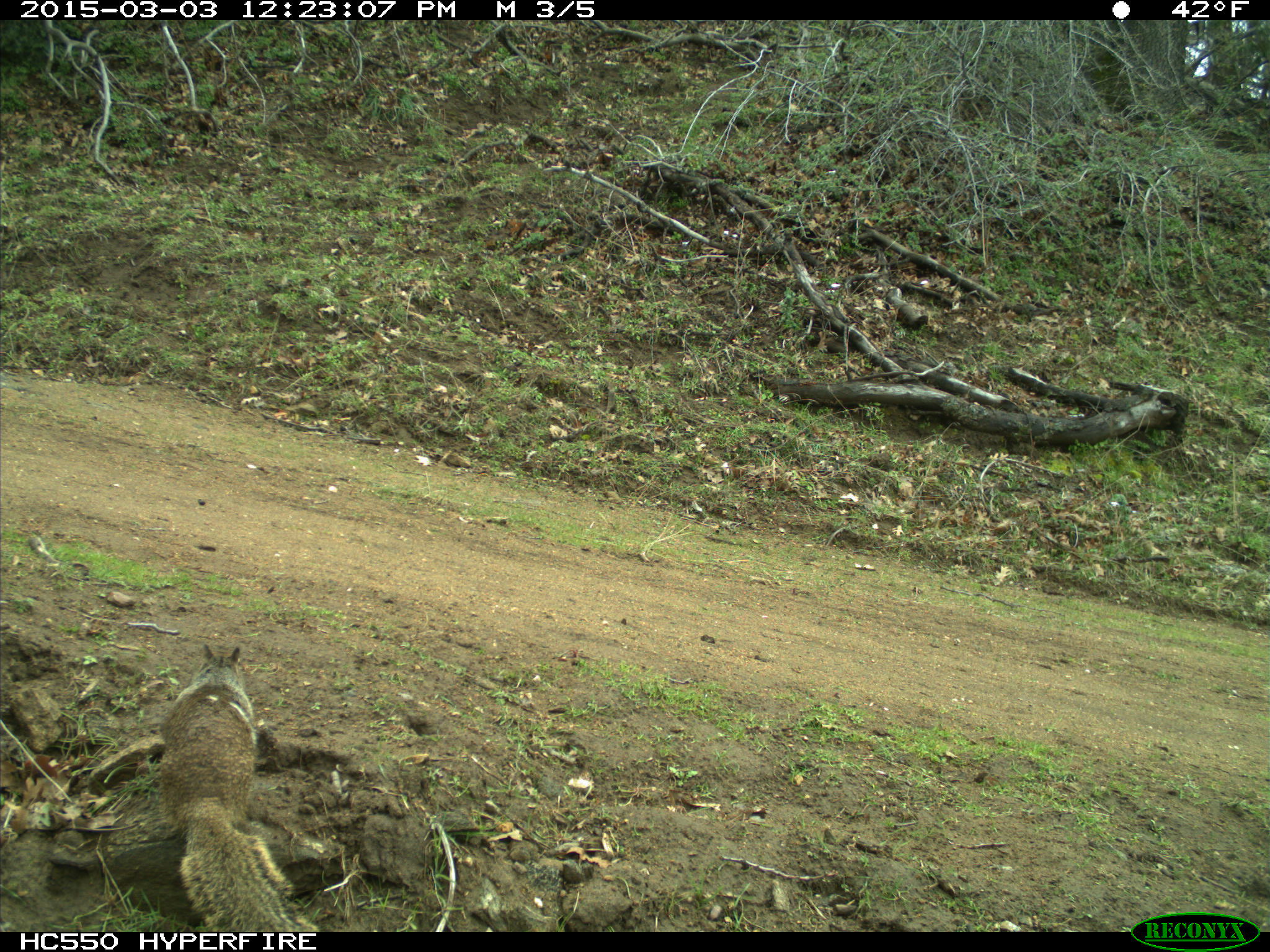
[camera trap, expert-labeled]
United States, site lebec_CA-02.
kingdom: Animalia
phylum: Chordata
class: Mammalia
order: Rodentia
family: Sciuridae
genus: Otospermophilus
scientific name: Otospermophilus beecheyi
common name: california ground squirrel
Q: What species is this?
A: Otospermophilus beecheyi (california ground squirrel).